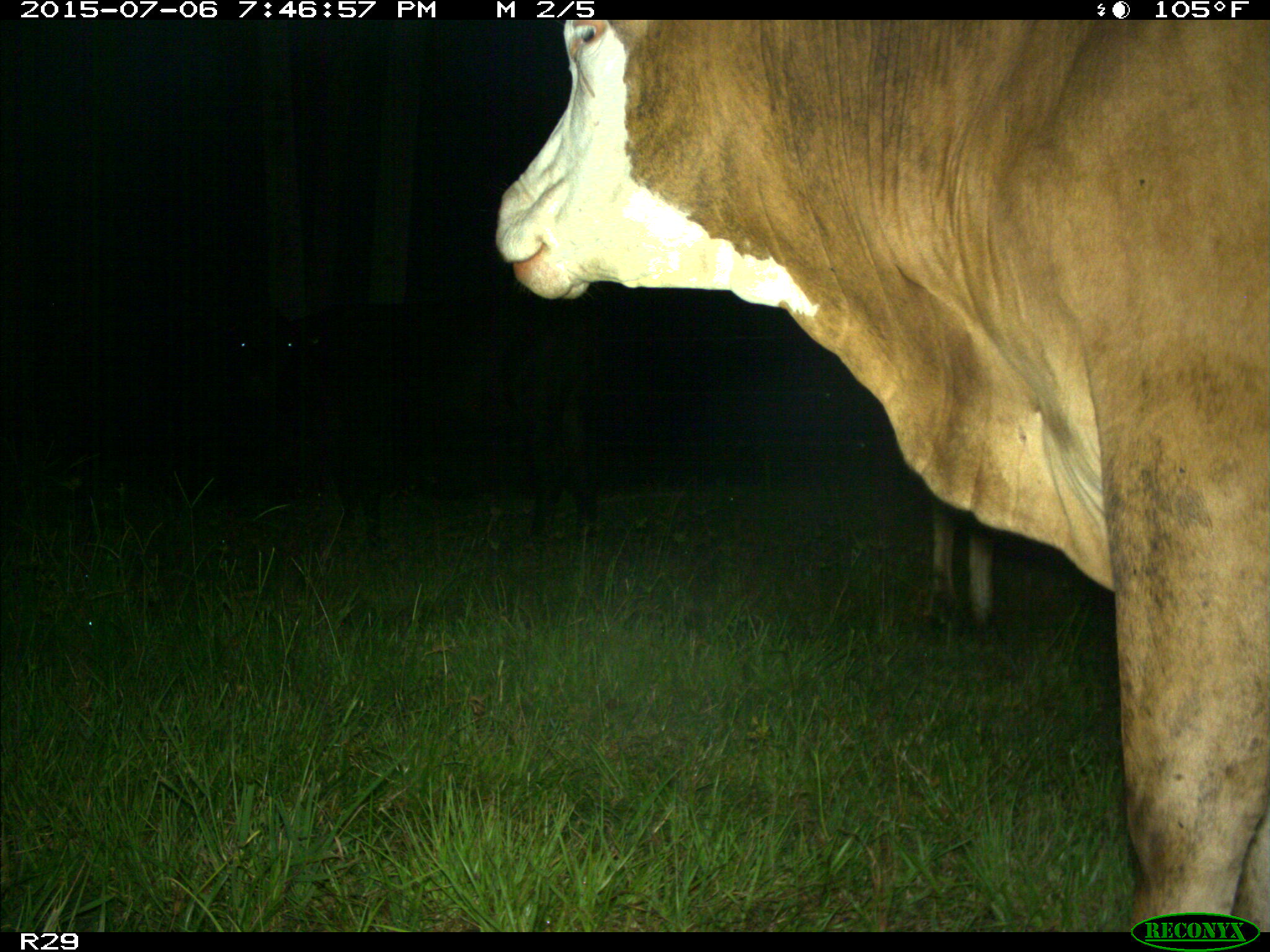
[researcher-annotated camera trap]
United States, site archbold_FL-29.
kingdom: Animalia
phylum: Chordata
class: Mammalia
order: Artiodactyla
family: Bovidae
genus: Bos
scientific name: Bos taurus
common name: domestic cow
Bos taurus (domestic cow).